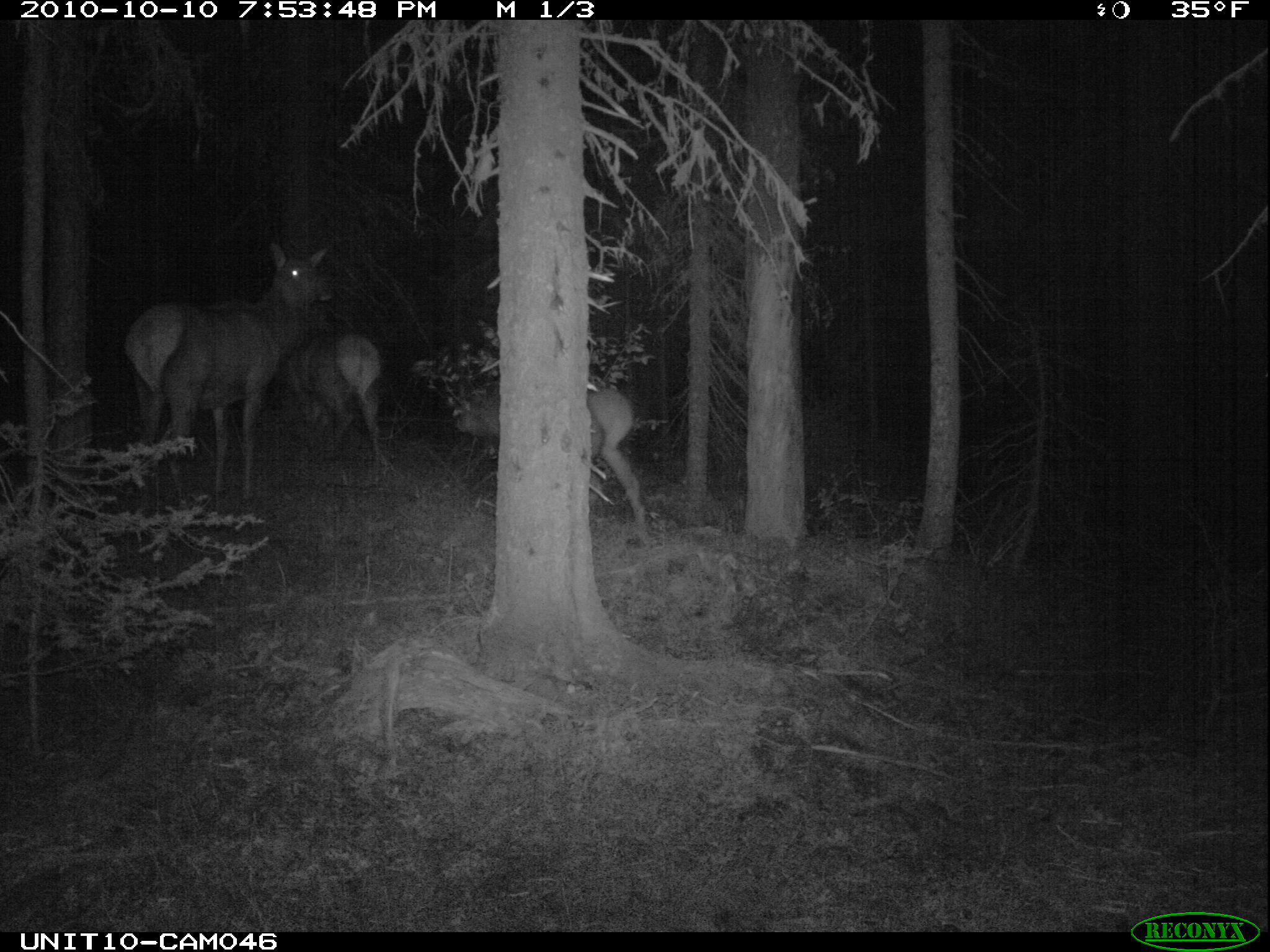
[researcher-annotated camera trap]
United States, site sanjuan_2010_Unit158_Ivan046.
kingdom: Animalia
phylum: Chordata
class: Mammalia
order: Artiodactyla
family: Cervidae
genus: Cervus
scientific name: Cervus elaphus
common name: red deer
Cervus elaphus (red deer).